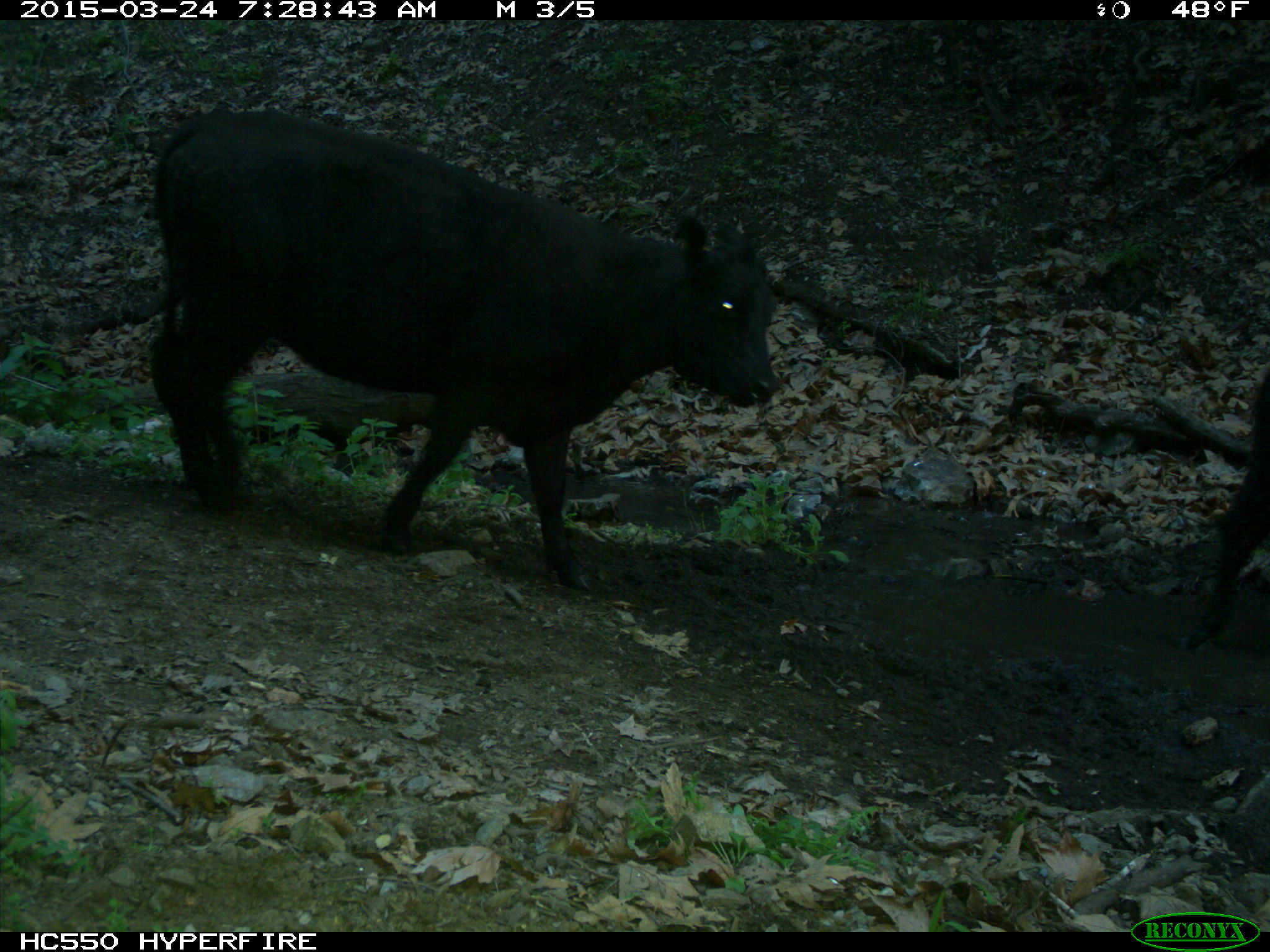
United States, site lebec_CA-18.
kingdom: Animalia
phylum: Chordata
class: Mammalia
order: Artiodactyla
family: Bovidae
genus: Bos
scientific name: Bos taurus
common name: domestic cow